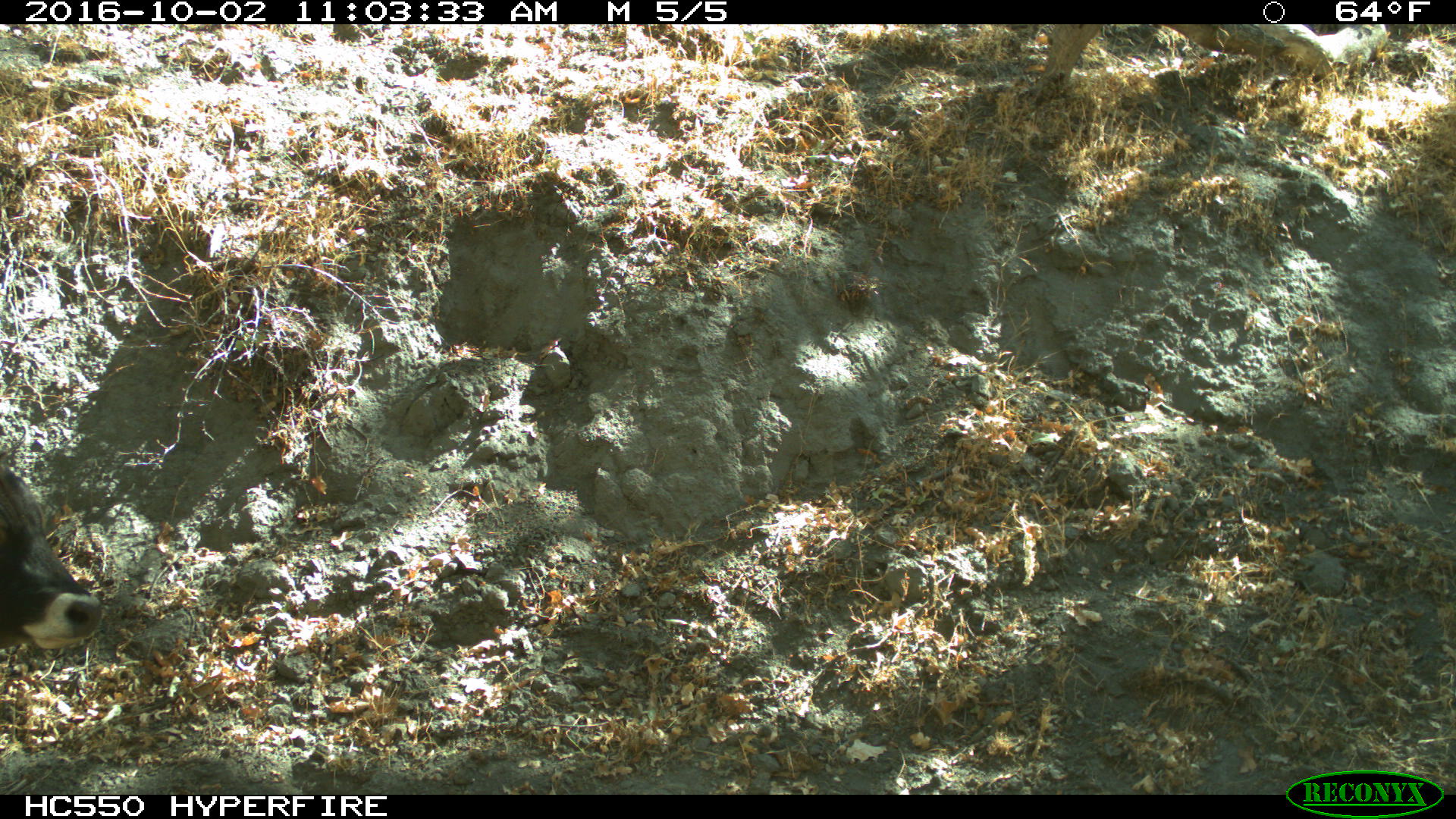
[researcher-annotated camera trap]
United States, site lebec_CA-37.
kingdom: Animalia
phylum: Chordata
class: Mammalia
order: Artiodactyla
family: Bovidae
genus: Bos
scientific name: Bos taurus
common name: domestic cow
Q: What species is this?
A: Bos taurus (domestic cow).